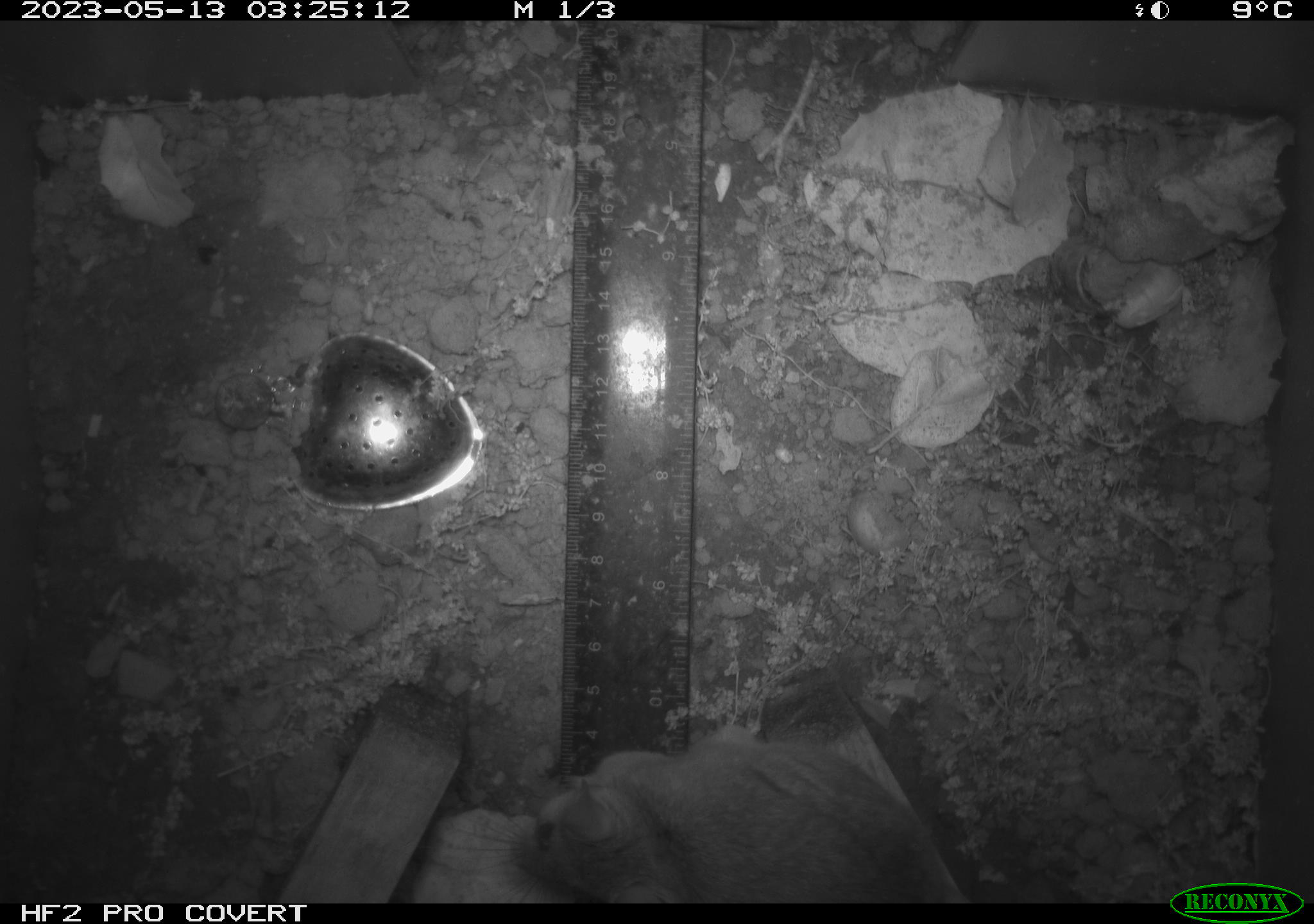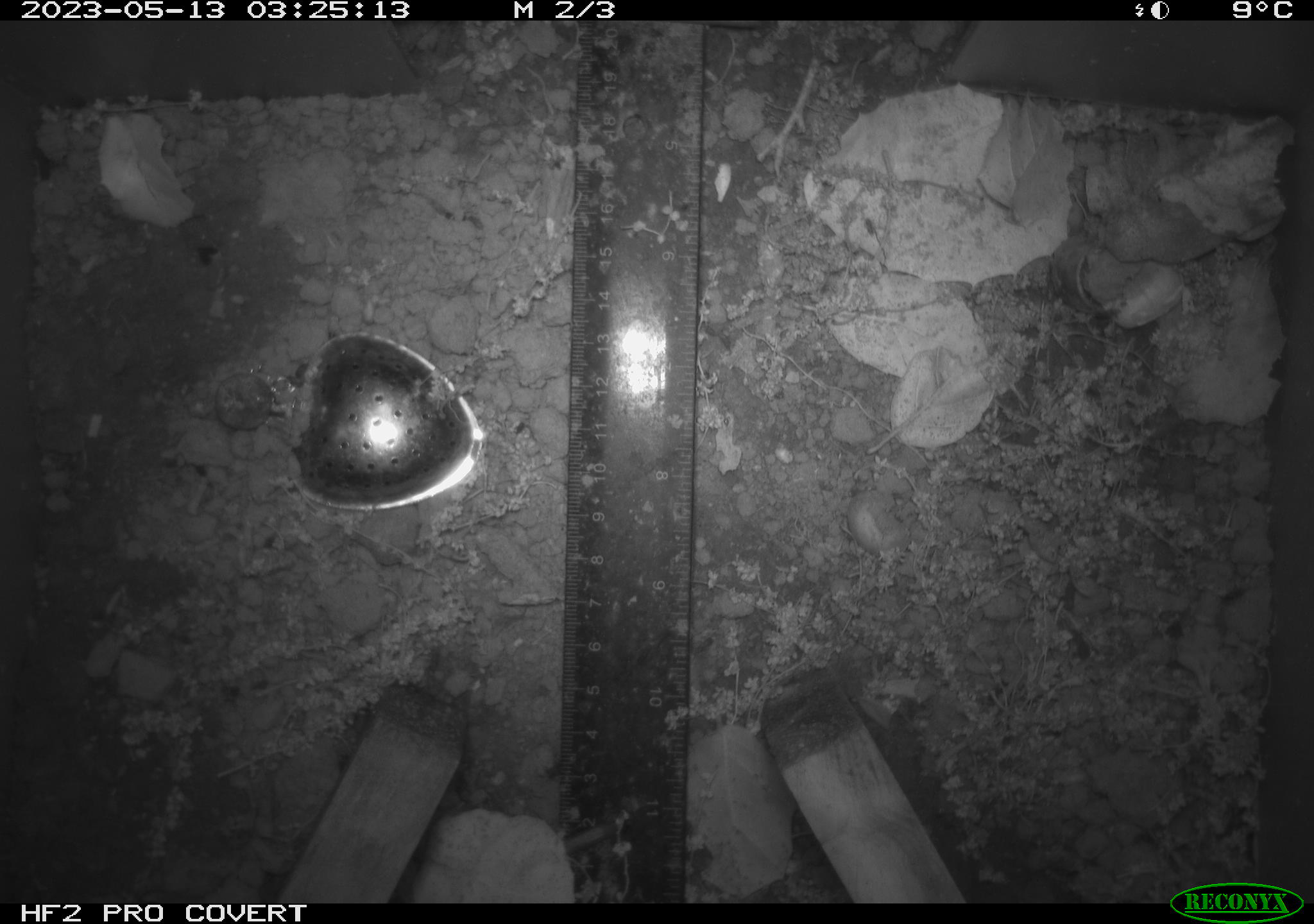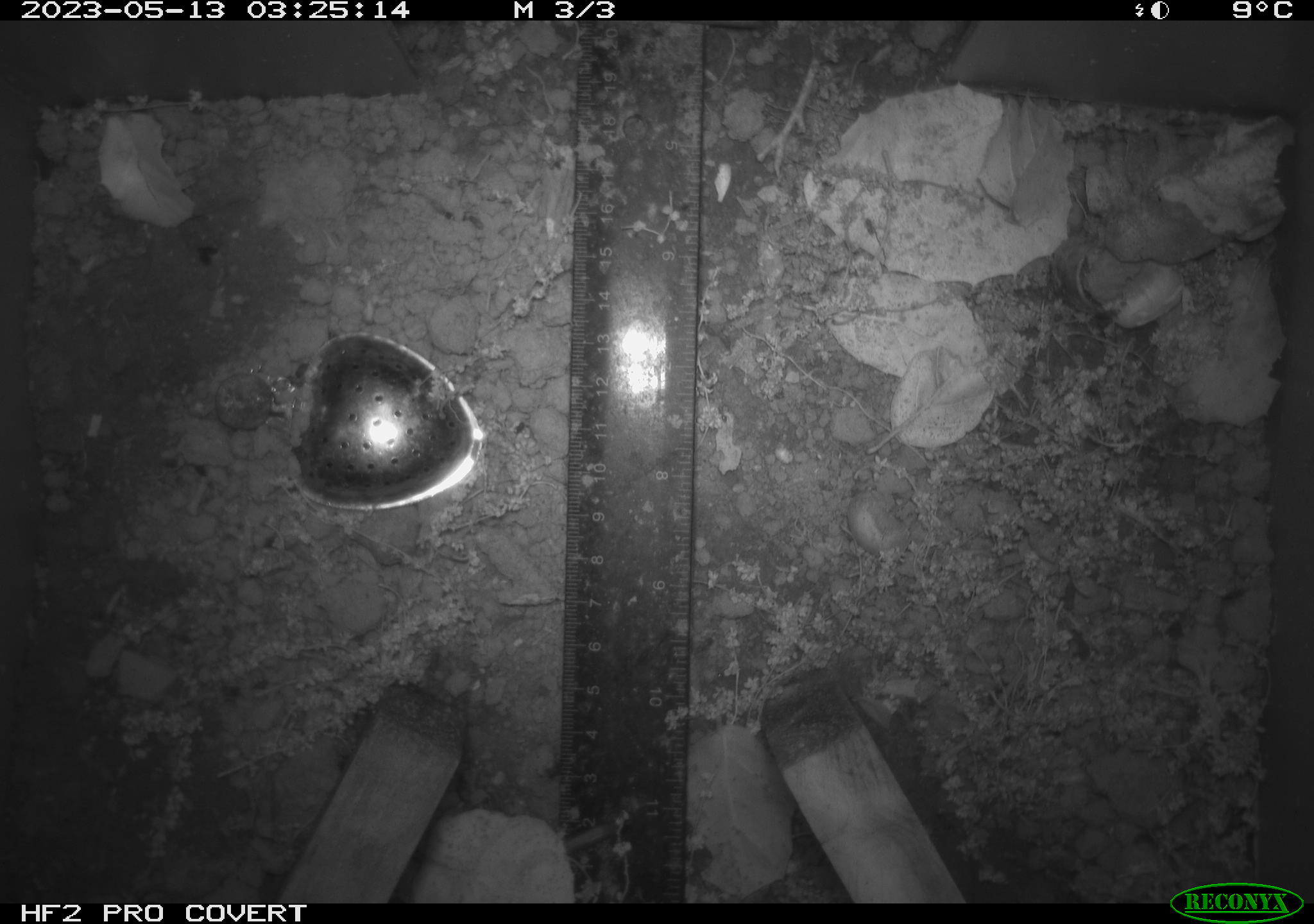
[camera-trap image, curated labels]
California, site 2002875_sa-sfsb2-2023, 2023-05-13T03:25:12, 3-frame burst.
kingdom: Animalia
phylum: Chordata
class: Mammalia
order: Rodentia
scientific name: Rodentia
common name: mouse species